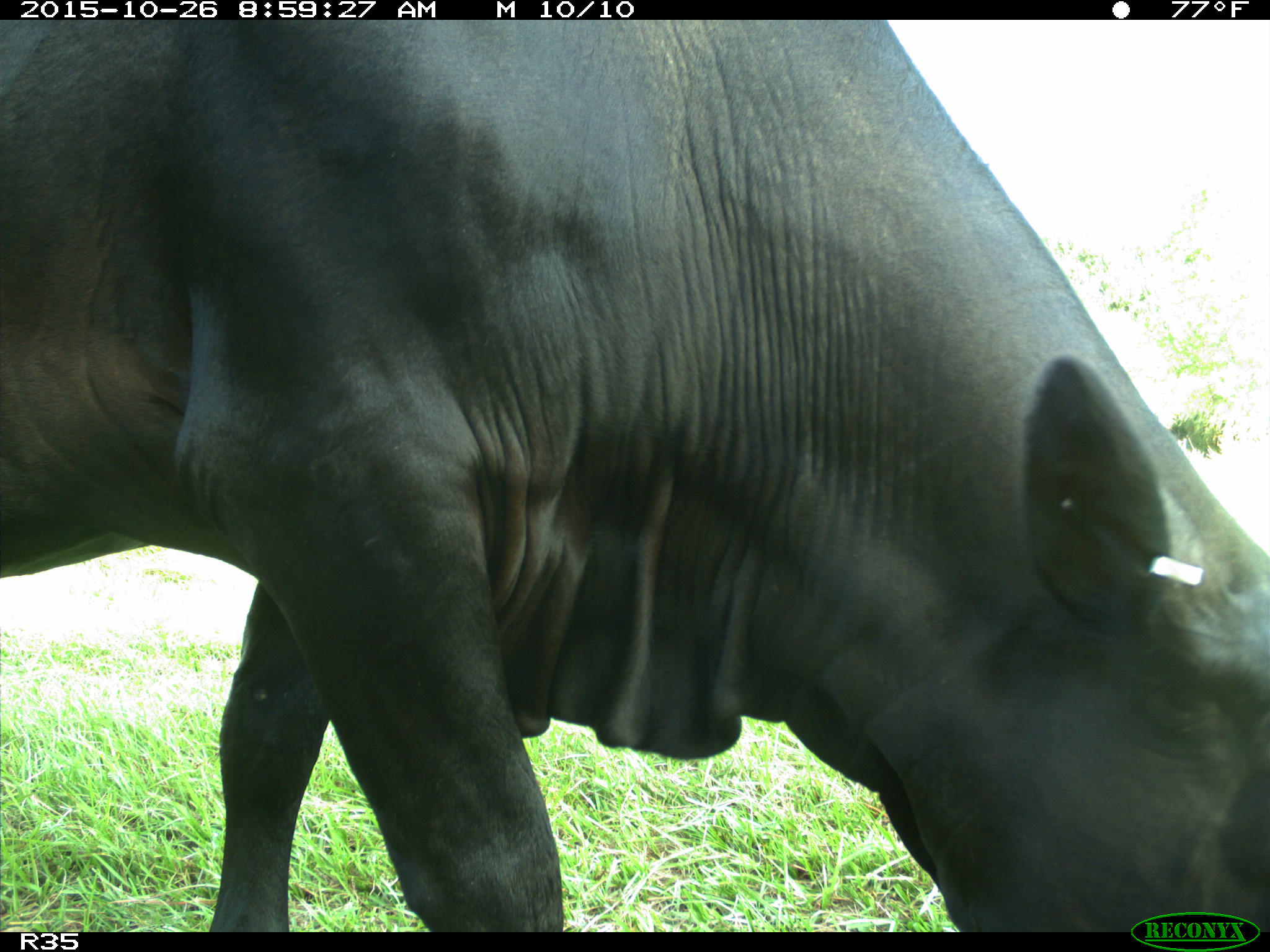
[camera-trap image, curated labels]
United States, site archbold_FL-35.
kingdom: Animalia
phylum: Chordata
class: Mammalia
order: Artiodactyla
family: Bovidae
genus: Bos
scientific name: Bos taurus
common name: domestic cow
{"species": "Bos taurus (domestic cow)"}